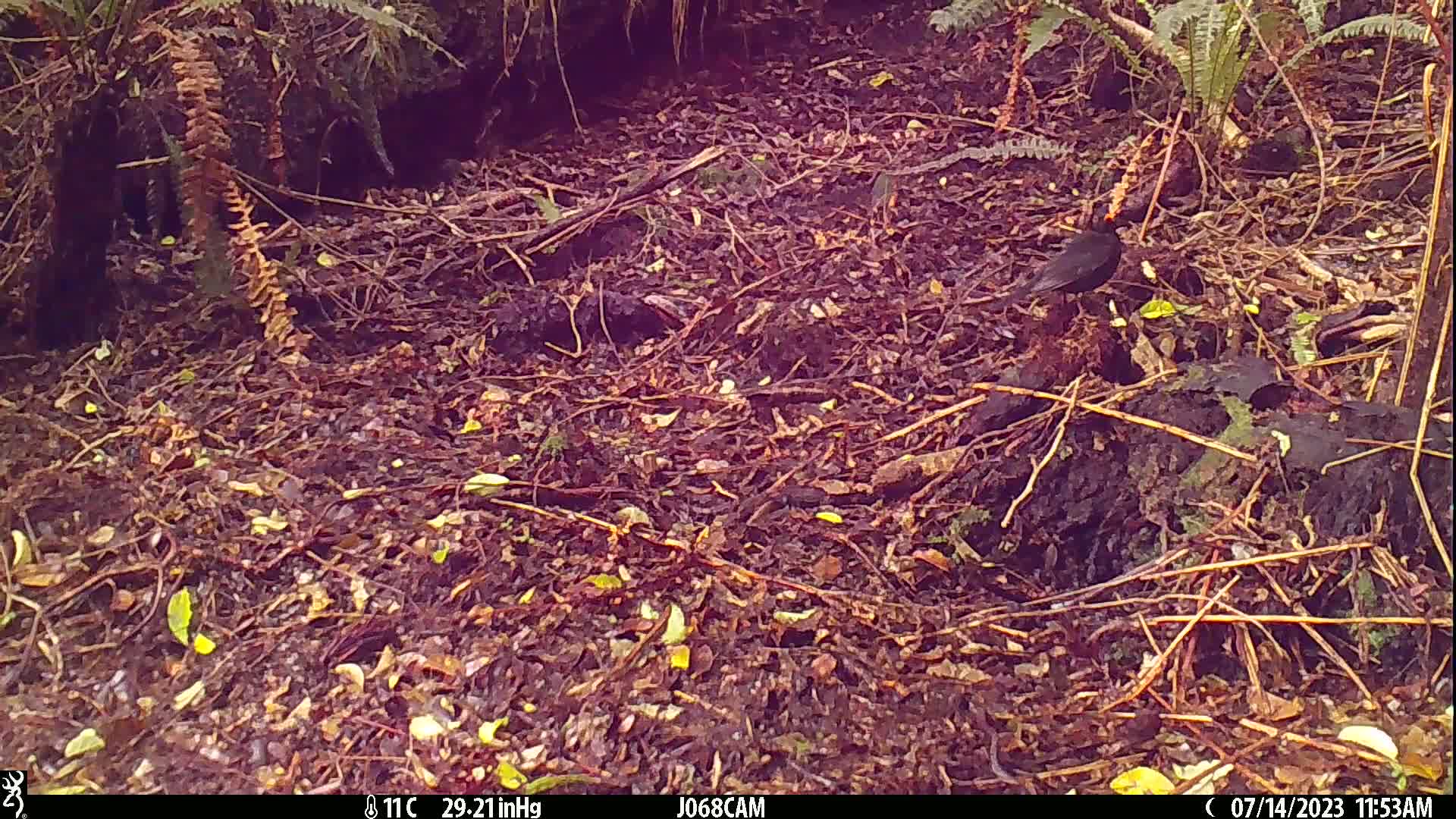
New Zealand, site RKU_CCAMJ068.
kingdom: Animalia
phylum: Chordata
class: Aves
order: Passeriformes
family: Turdidae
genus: Turdus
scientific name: Turdus merula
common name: eurasian blackbird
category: blackbird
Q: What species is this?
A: Blackbird (eurasian blackbird) (Turdus merula).